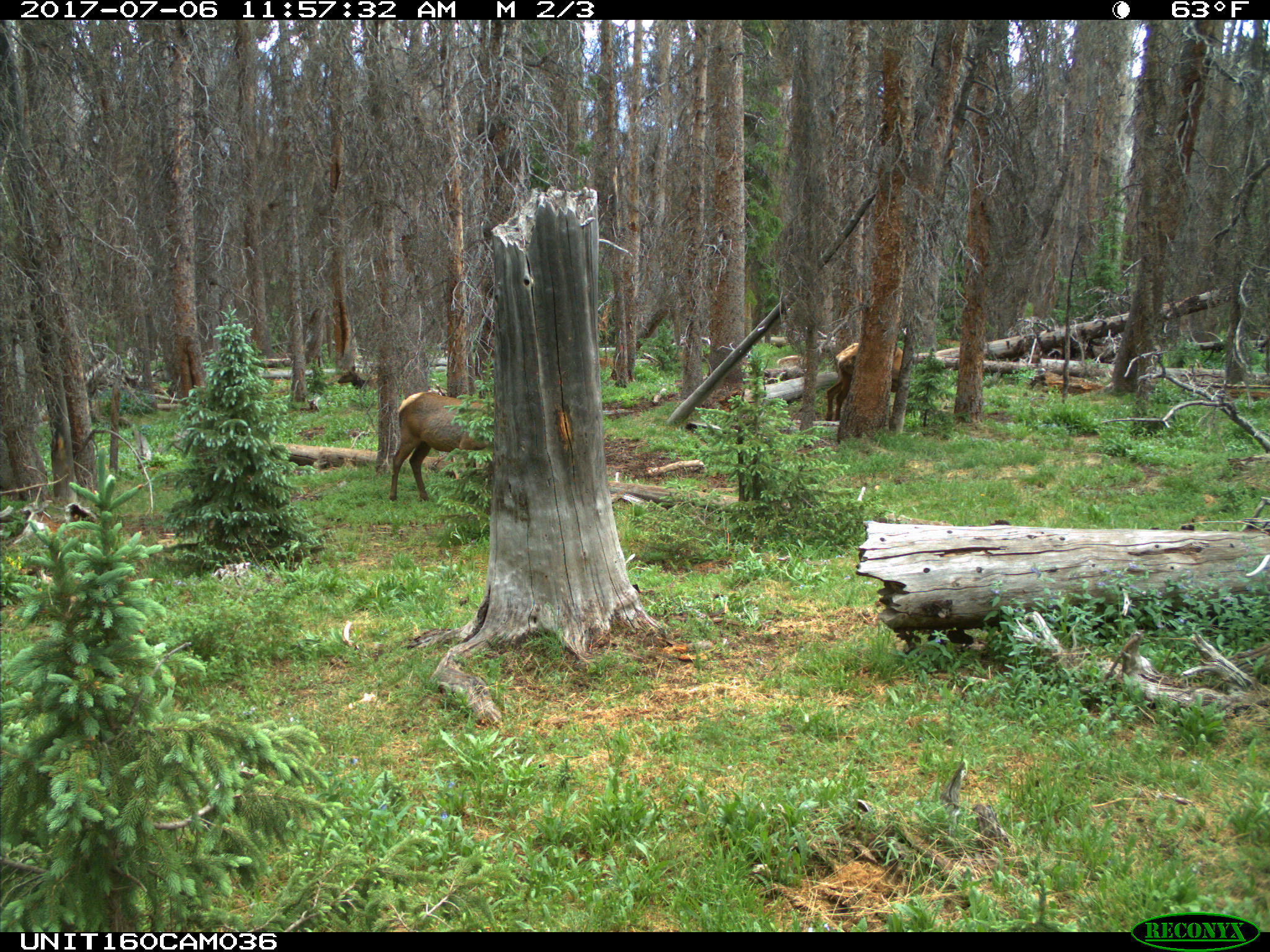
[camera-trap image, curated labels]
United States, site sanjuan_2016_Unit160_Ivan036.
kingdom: Animalia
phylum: Chordata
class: Mammalia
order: Artiodactyla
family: Cervidae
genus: Cervus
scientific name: Cervus elaphus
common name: red deer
Cervus elaphus (red deer).